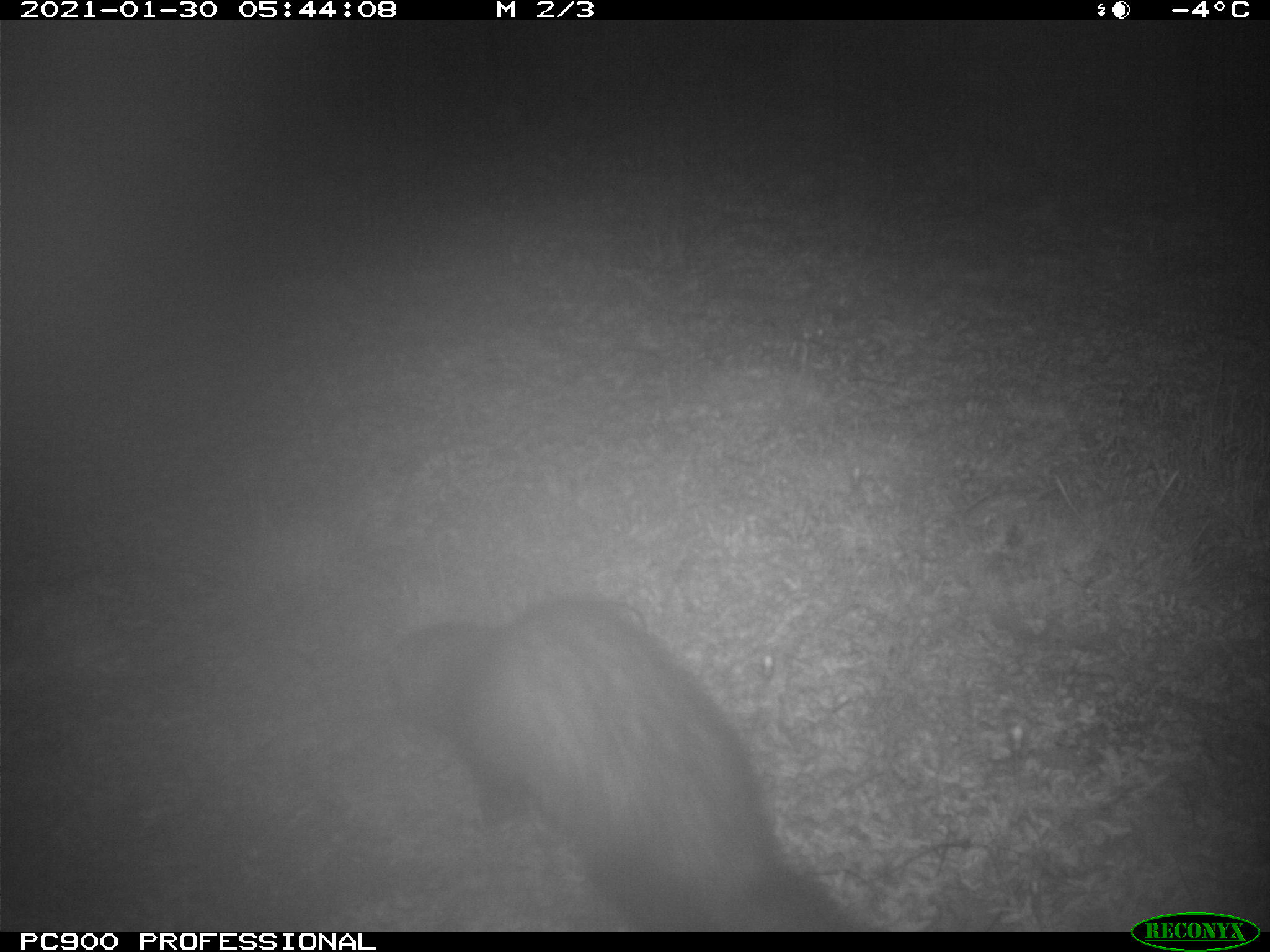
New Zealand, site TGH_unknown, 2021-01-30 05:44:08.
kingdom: Animalia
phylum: Chordata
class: Mammalia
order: Carnivora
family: Mustelidae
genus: Mustela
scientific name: Mustela furo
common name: ferret